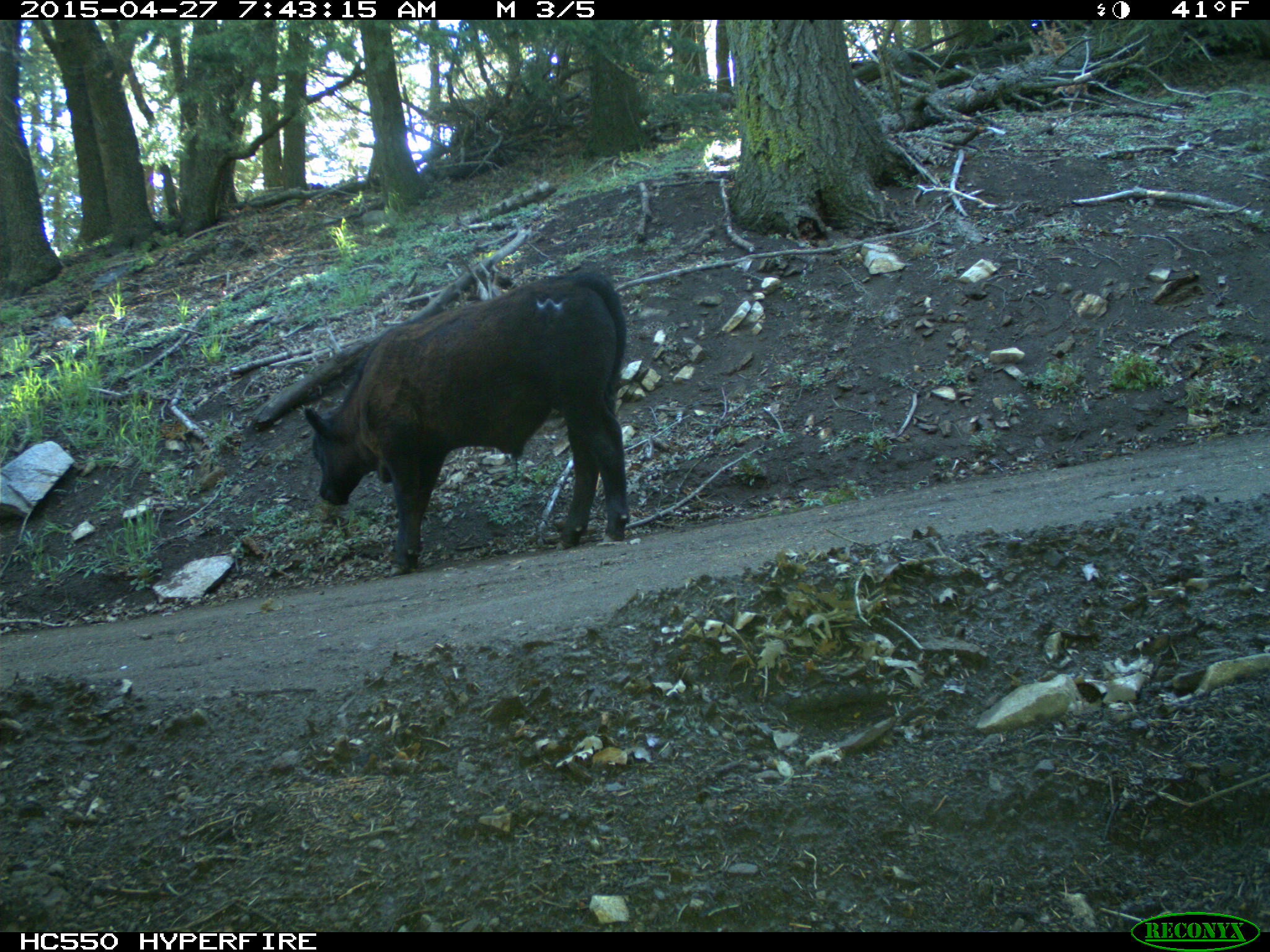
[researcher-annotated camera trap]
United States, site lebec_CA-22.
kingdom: Animalia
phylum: Chordata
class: Mammalia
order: Artiodactyla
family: Bovidae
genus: Bos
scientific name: Bos taurus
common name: domestic cow